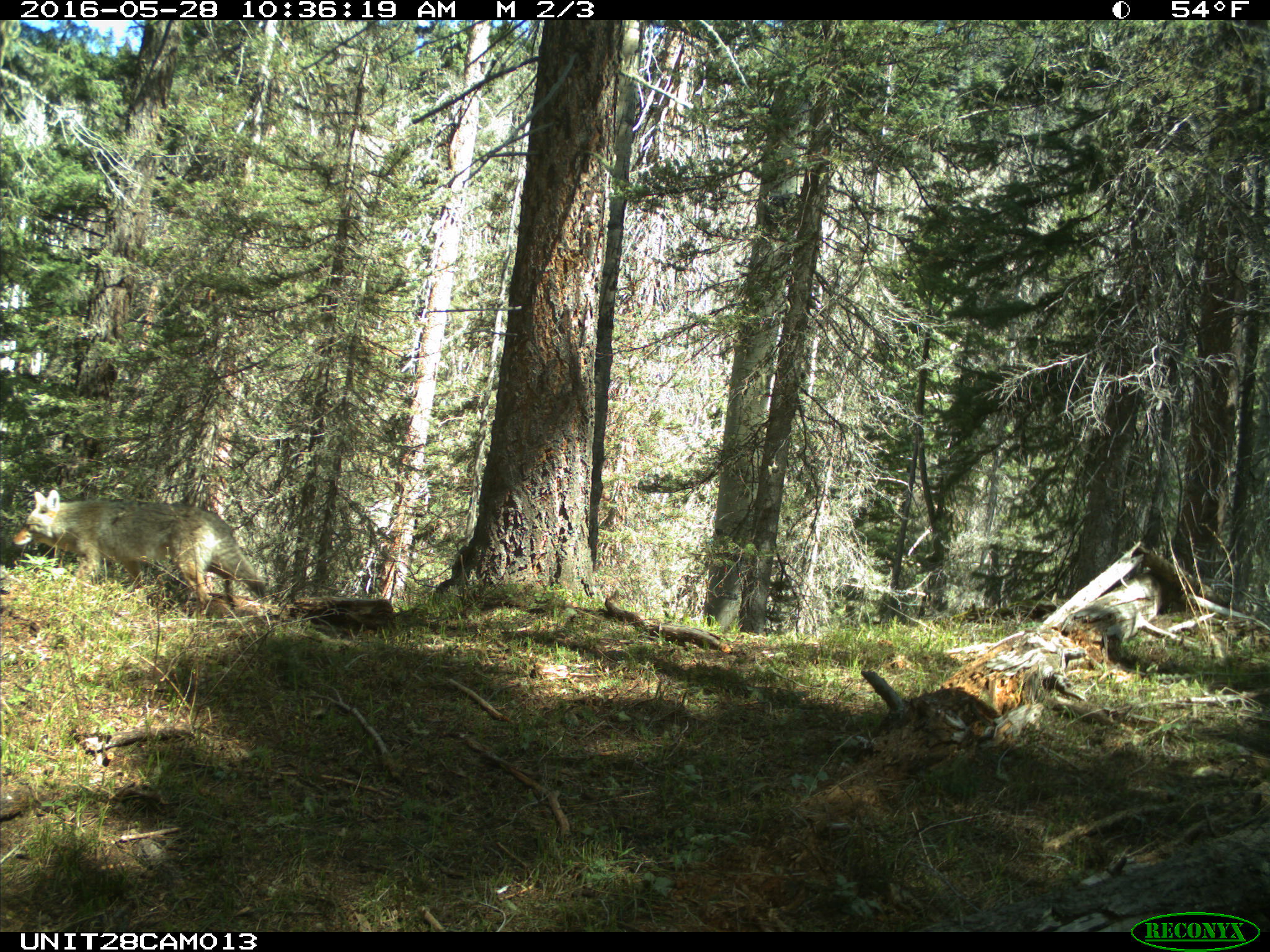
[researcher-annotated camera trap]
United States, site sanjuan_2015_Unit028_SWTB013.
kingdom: Animalia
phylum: Chordata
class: Mammalia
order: Carnivora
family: Canidae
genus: Canis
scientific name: Canis latrans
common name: coyote